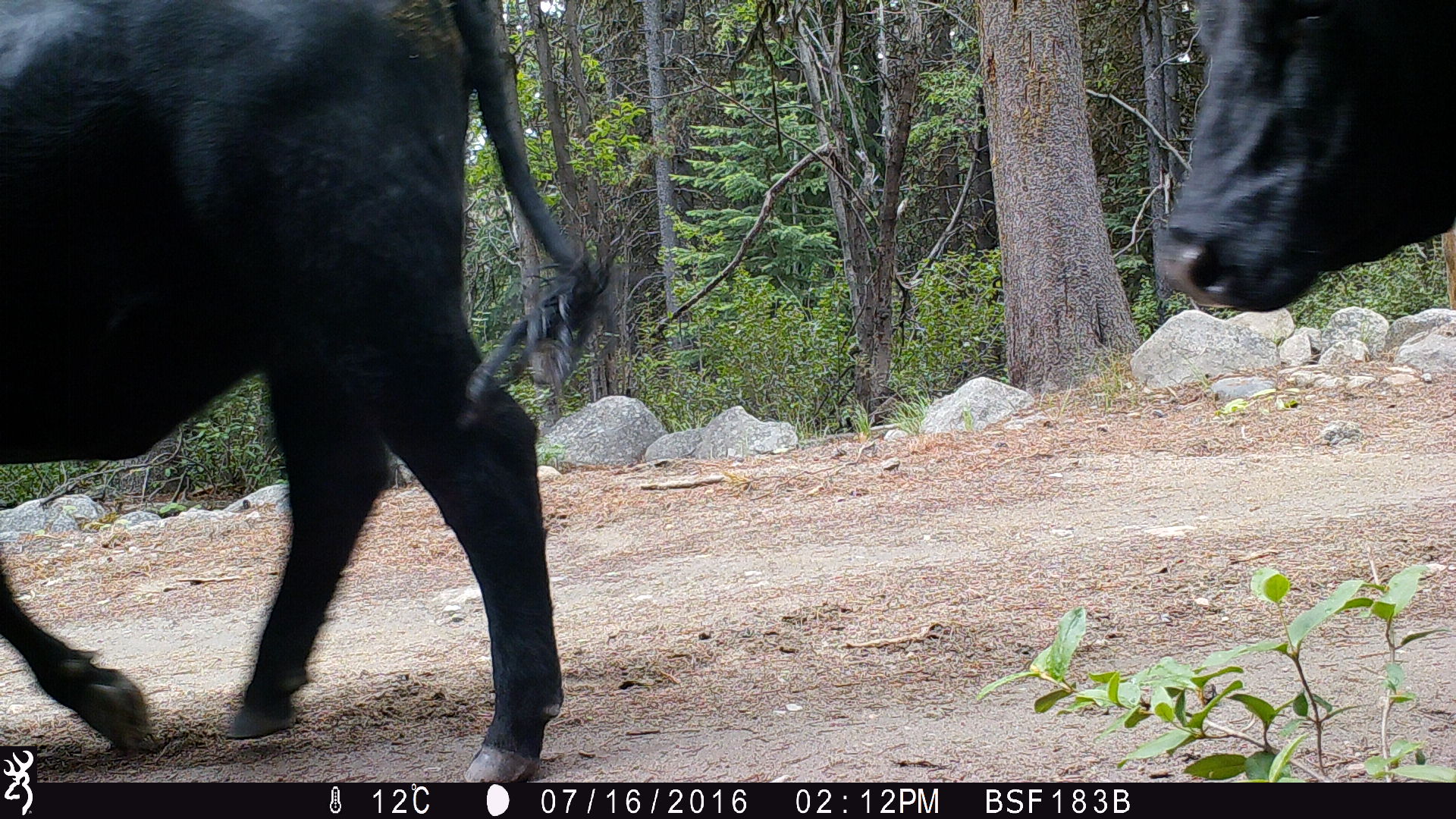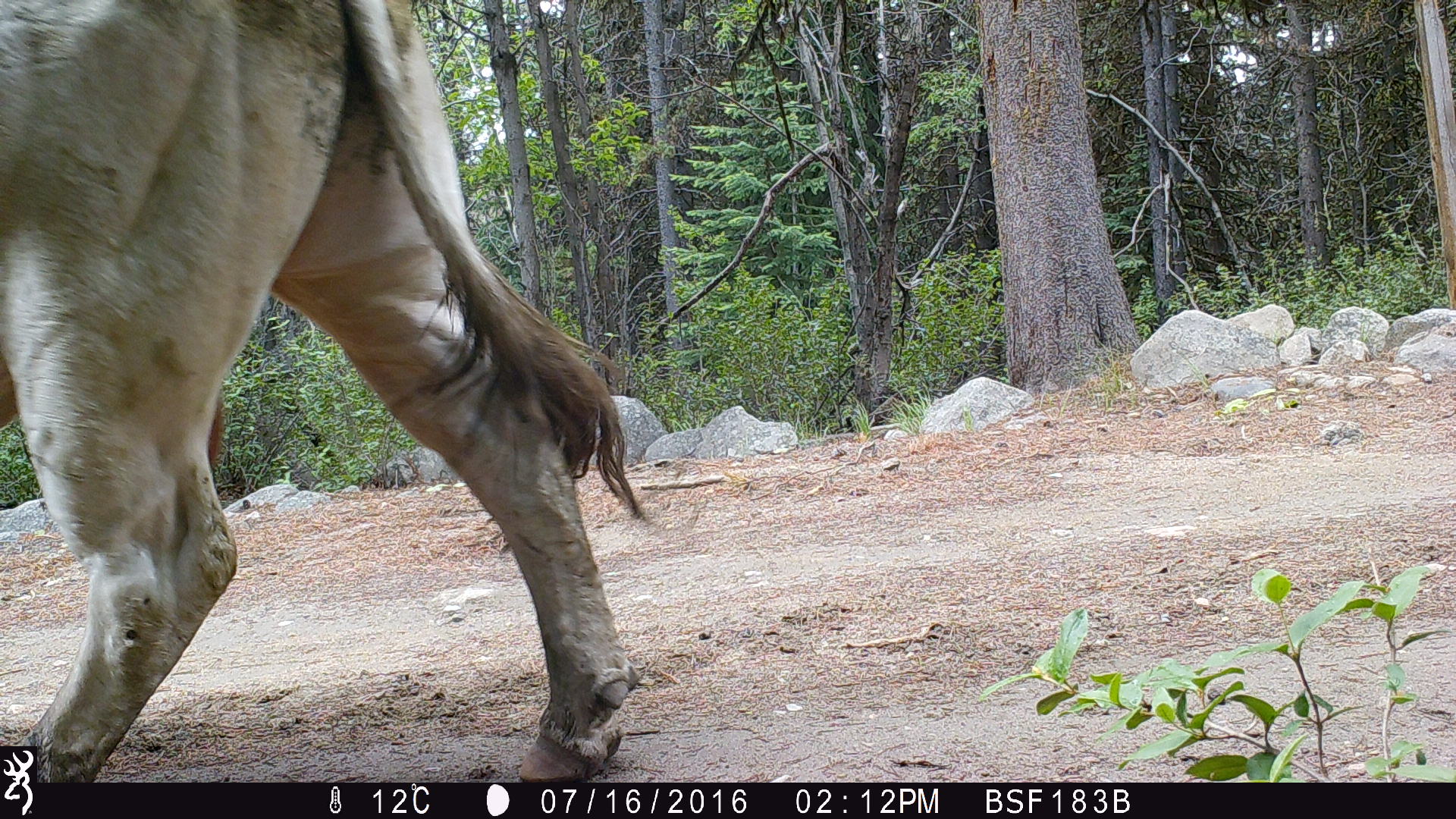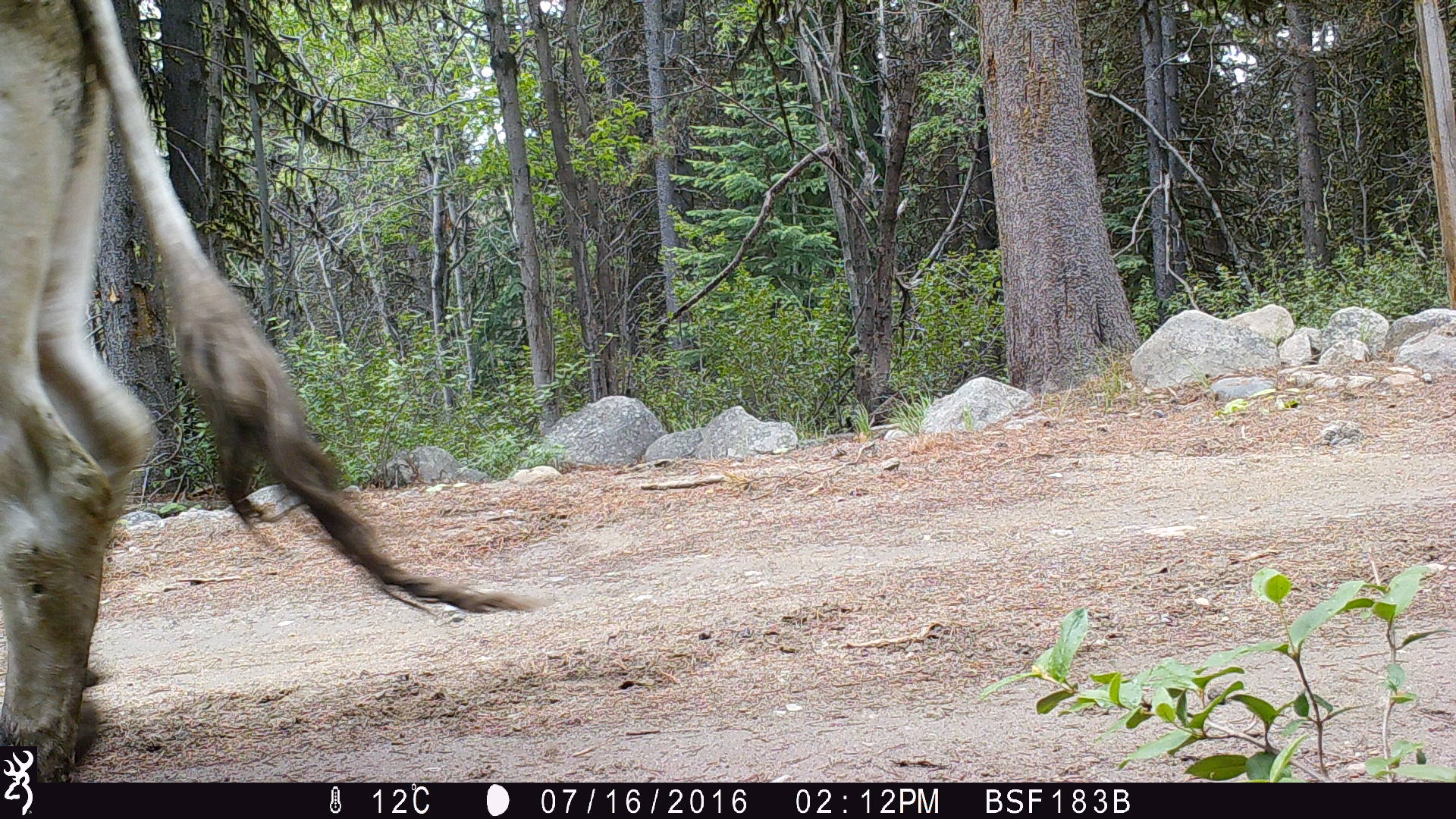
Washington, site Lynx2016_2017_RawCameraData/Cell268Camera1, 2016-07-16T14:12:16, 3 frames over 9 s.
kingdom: Animalia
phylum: Chordata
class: Mammalia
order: Artiodactyla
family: Bovidae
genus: Bos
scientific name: Bos taurus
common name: domestic cattle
Domestic cattle (Bos taurus). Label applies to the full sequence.